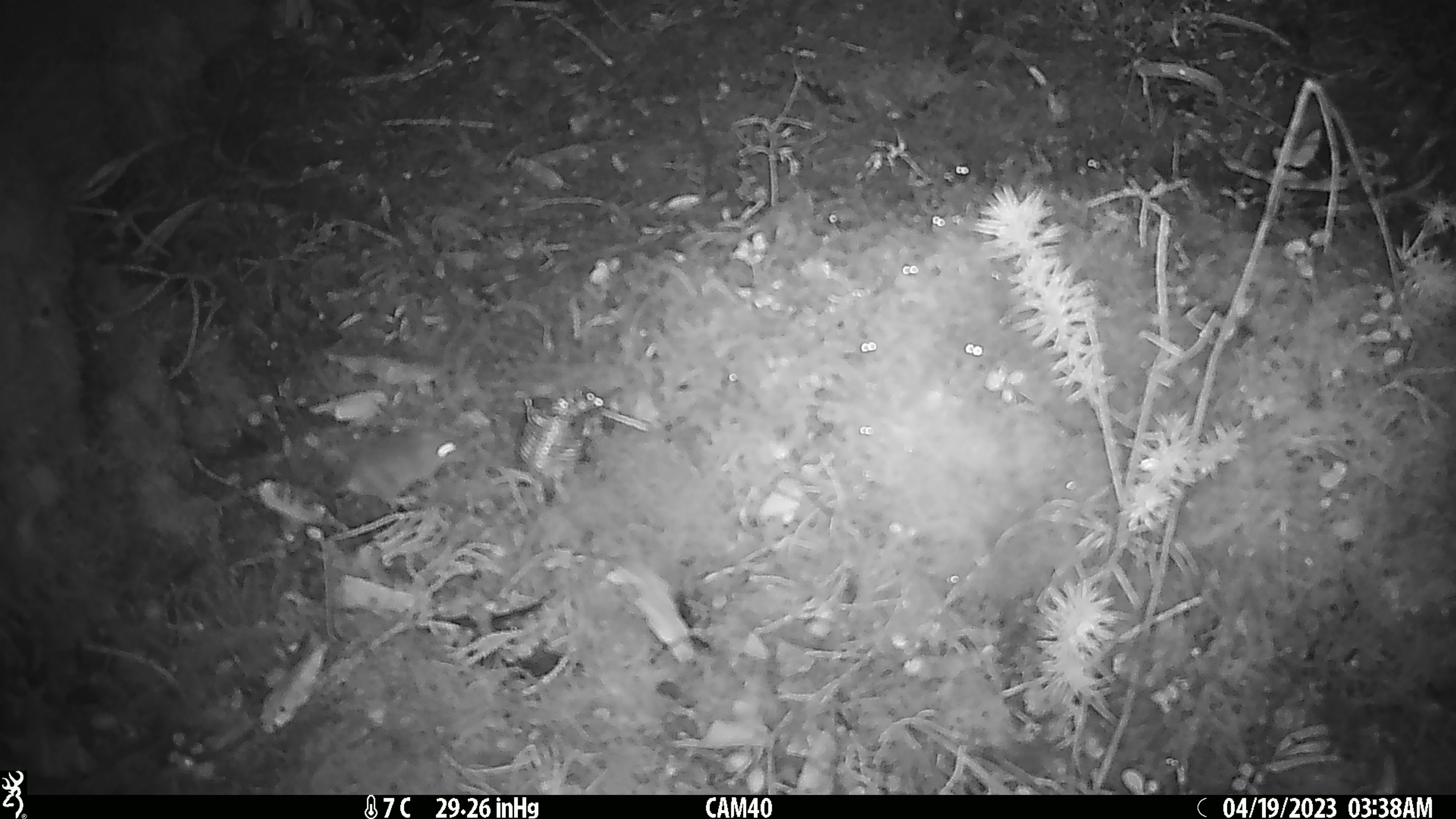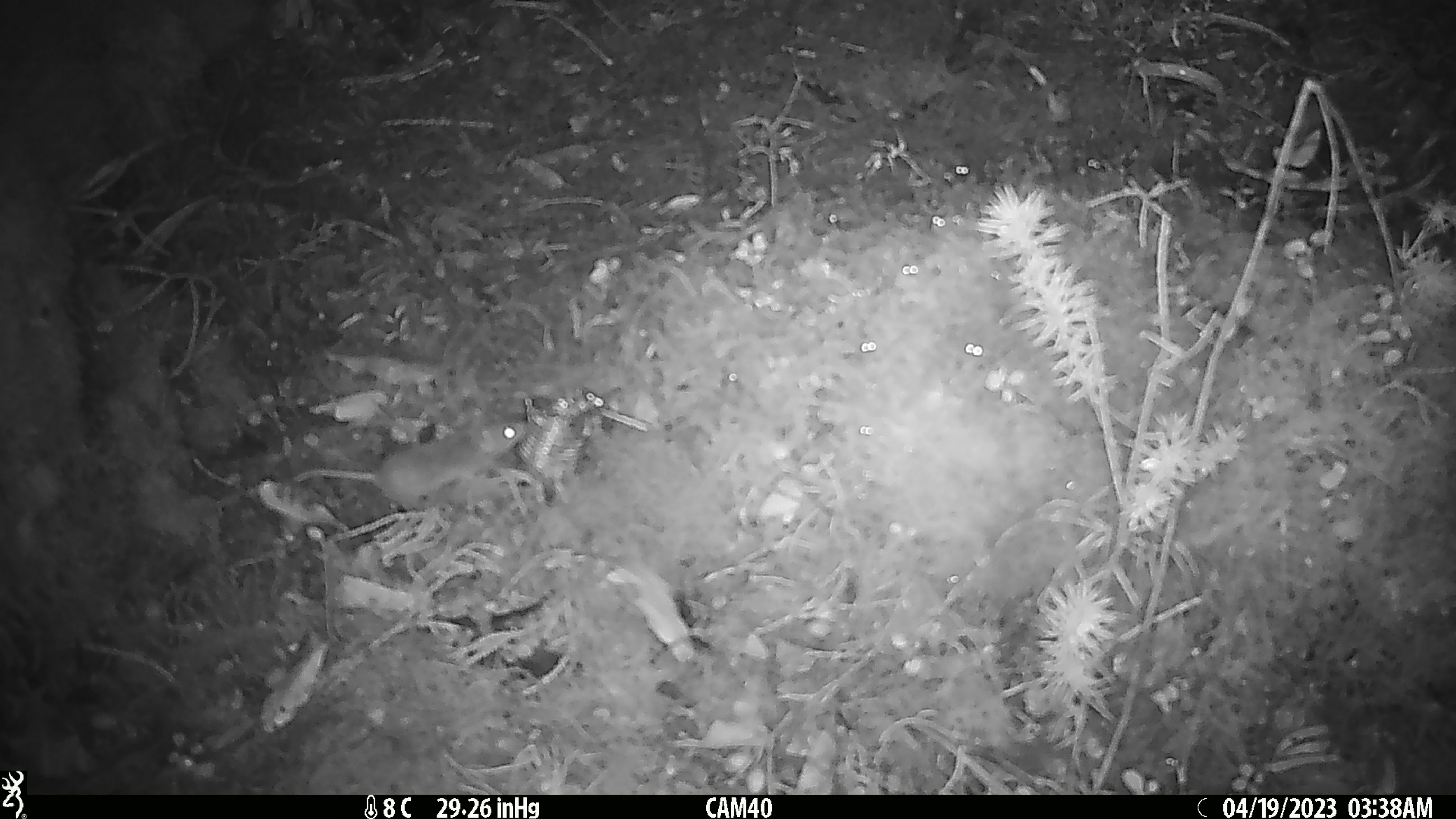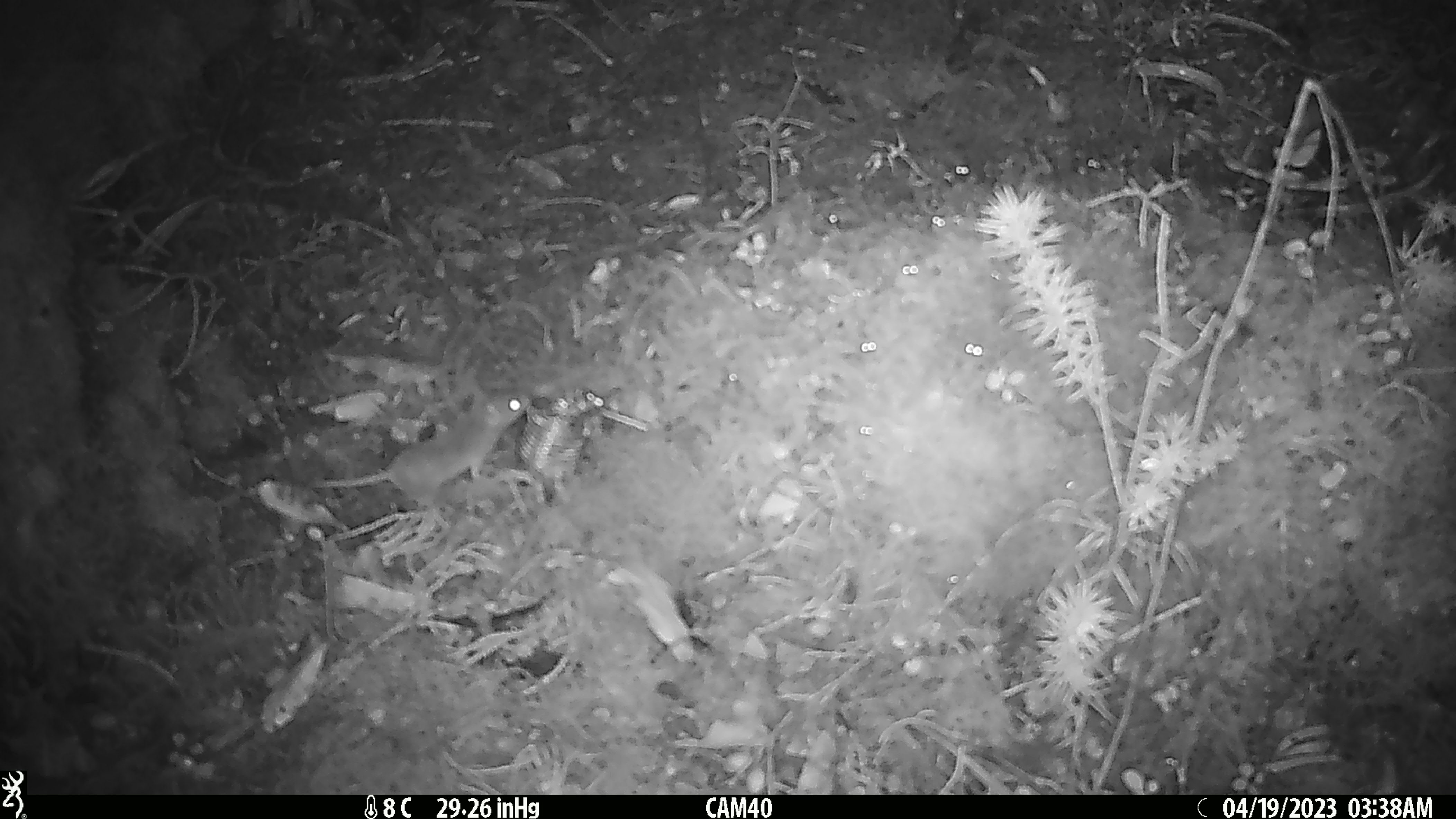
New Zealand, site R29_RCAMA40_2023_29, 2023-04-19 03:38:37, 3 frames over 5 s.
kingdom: Animalia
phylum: Chordata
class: Mammalia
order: Rodentia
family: Muridae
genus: Mus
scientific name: Mus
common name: mouse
Mouse (Mus).